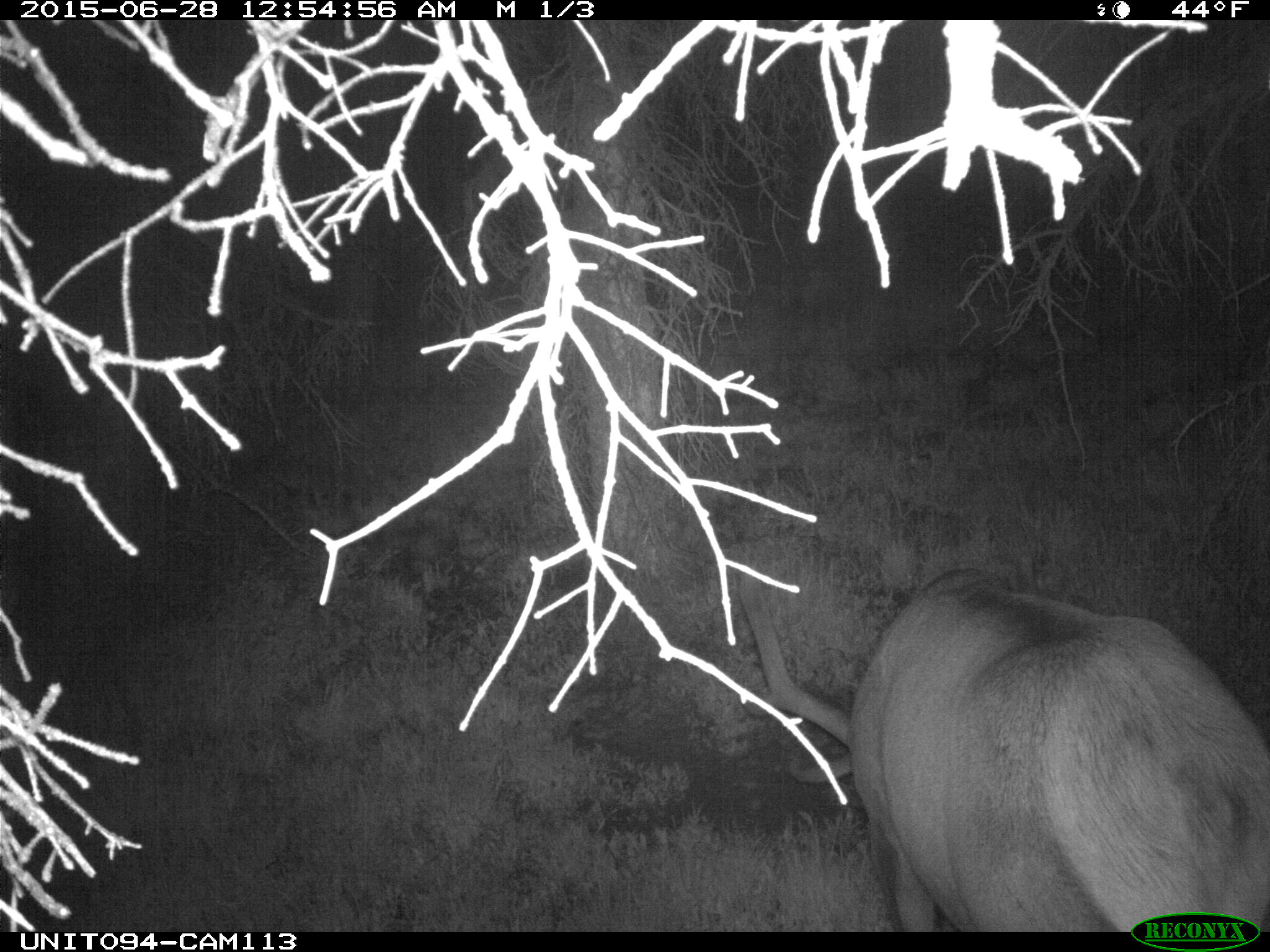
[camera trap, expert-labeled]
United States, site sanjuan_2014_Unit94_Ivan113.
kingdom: Animalia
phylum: Chordata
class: Mammalia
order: Artiodactyla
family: Cervidae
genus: Cervus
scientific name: Cervus elaphus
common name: red deer